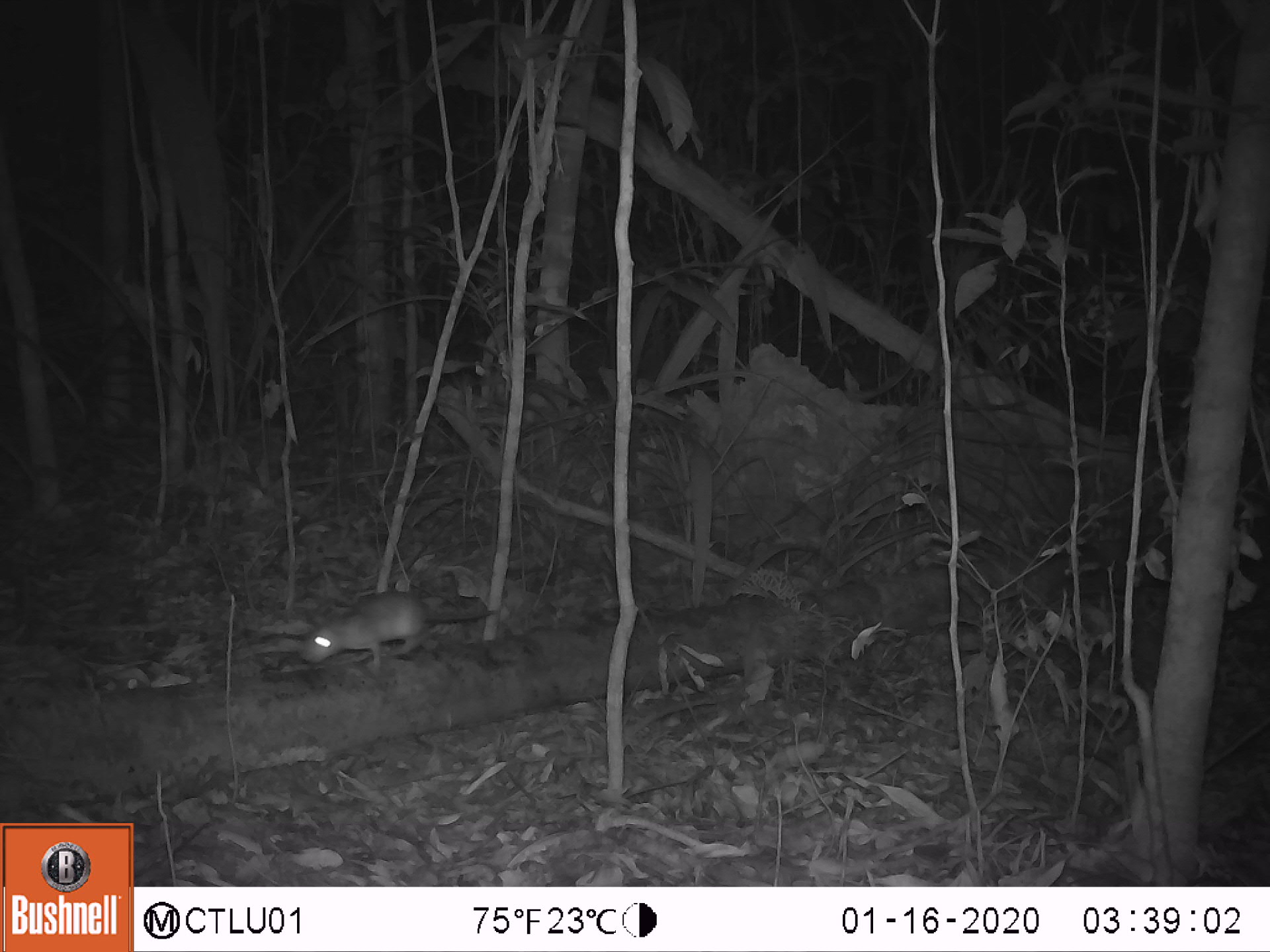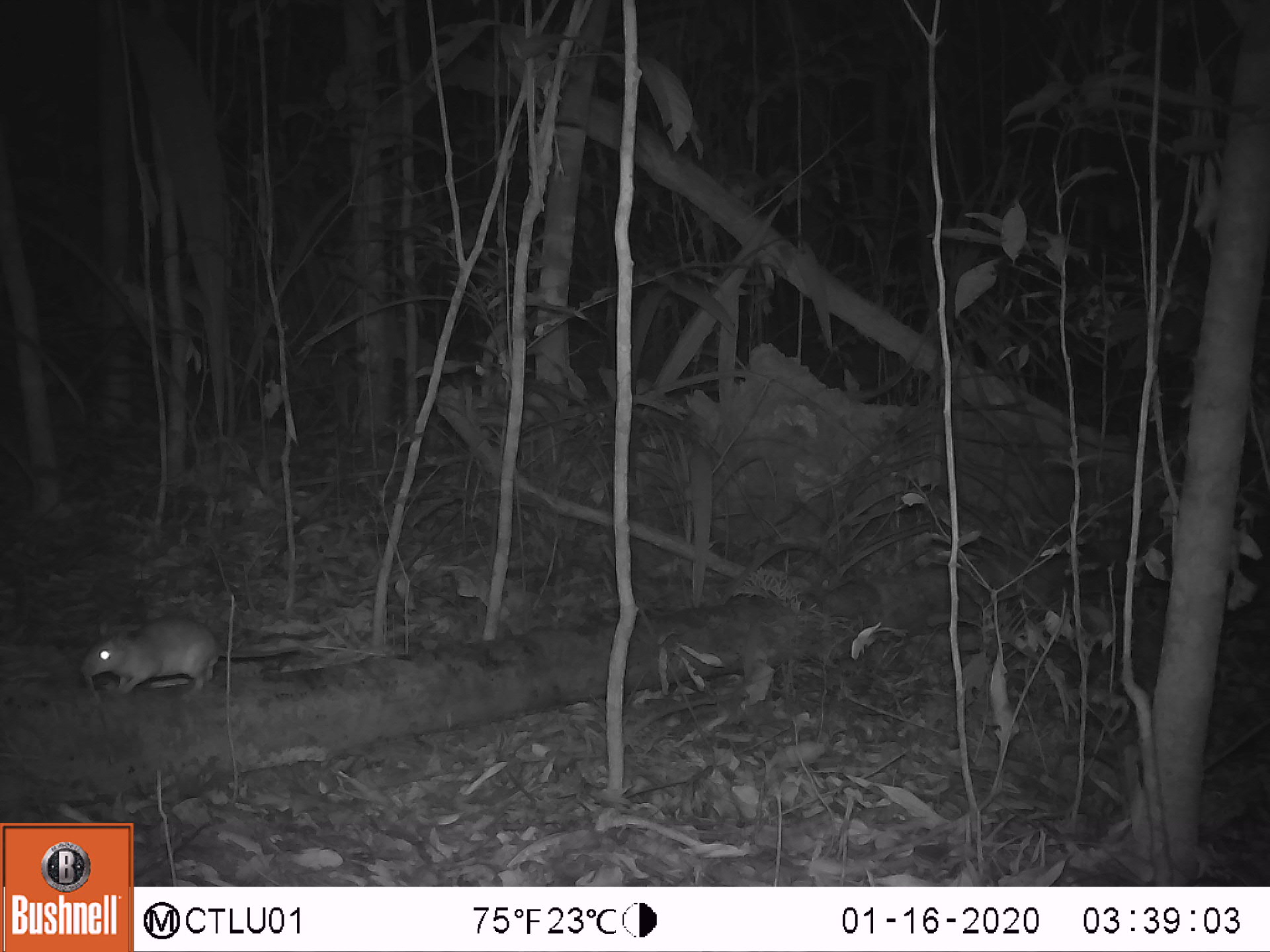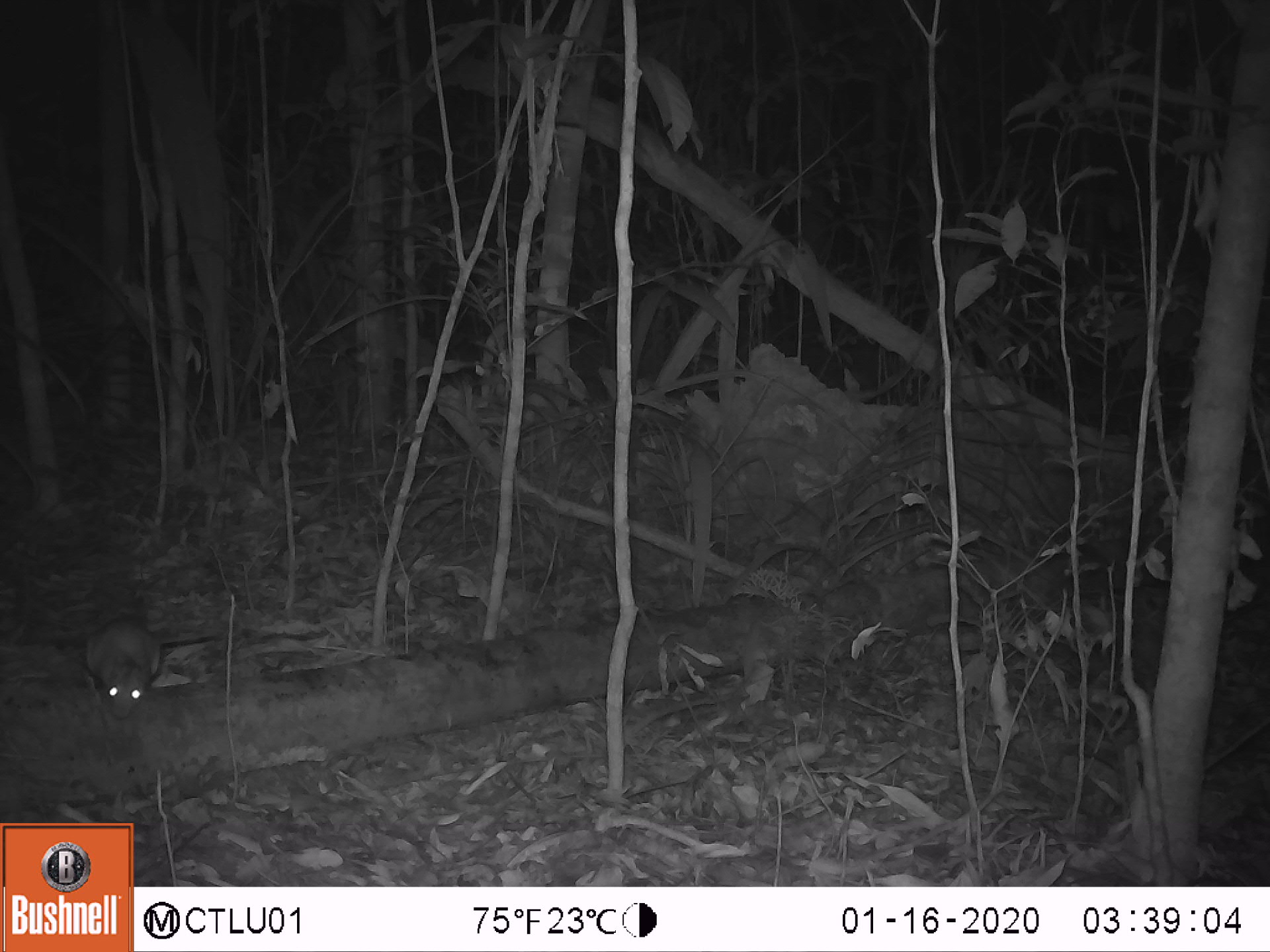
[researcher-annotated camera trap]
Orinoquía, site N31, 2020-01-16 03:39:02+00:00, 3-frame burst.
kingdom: Animalia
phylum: Chordata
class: Mammalia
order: Rodentia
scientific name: Rodentia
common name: rodent